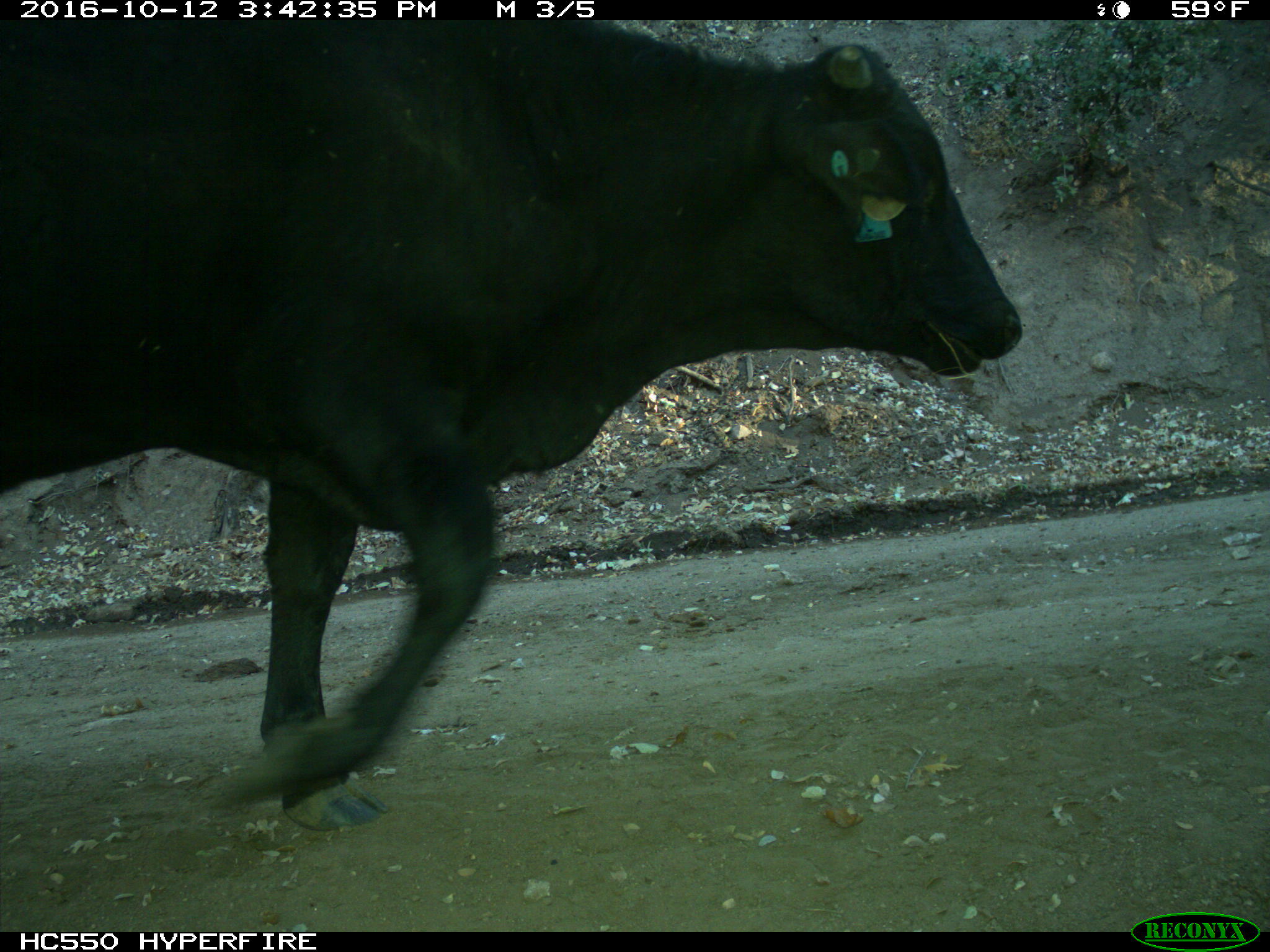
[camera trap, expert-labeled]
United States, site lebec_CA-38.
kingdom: Animalia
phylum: Chordata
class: Mammalia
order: Artiodactyla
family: Bovidae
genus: Bos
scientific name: Bos taurus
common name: domestic cow